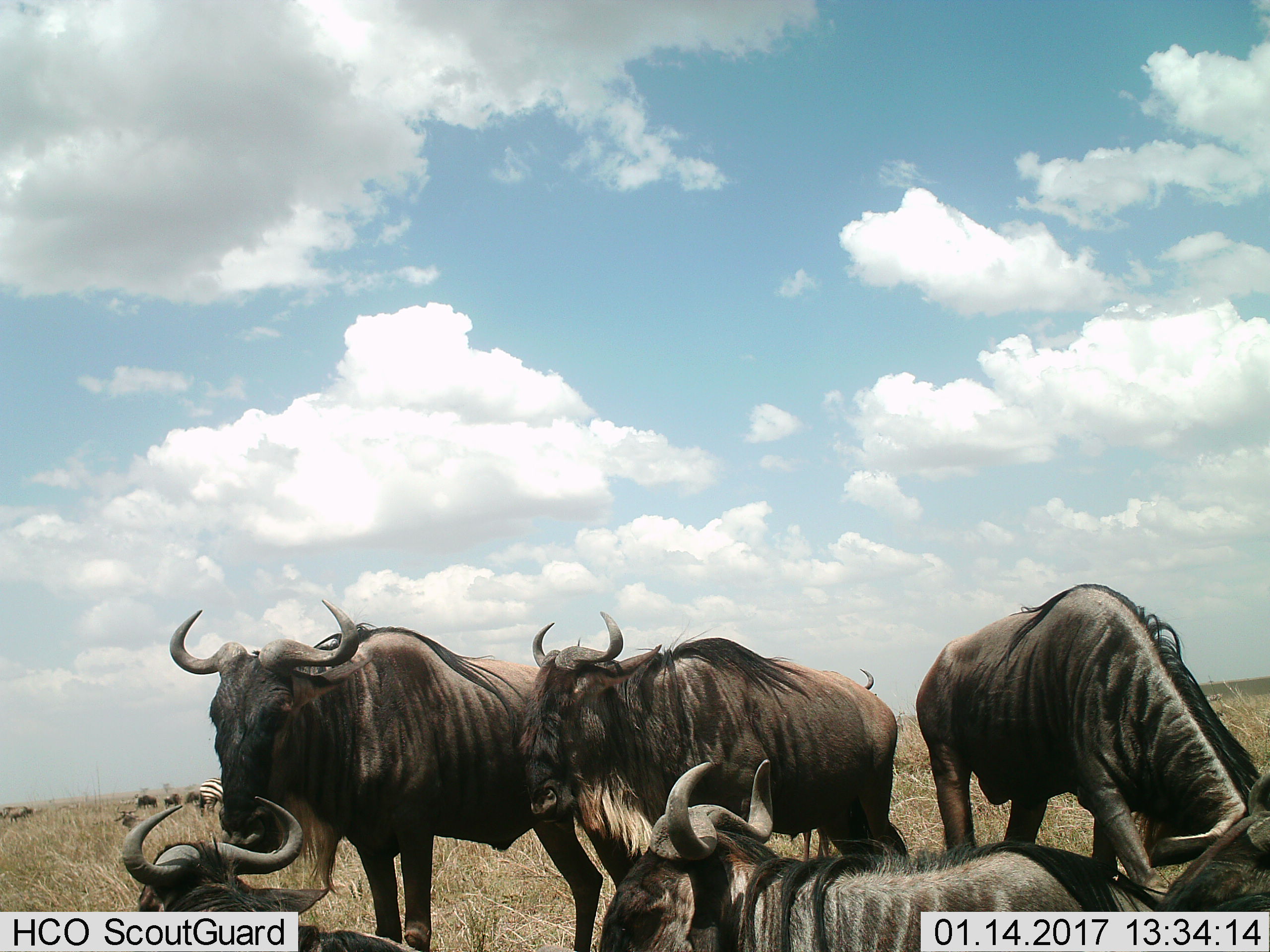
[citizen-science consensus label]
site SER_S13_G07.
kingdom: Animalia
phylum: Chordata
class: Mammalia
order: Artiodactyla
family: Bovidae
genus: Connochaetes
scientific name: Connochaetes taurinus taurinus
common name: blue wildebeest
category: wildebeestblue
Wildebeestblue (blue wildebeest) (Connochaetes taurinus taurinus), count 10. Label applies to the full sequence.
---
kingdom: Animalia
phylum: Chordata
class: Mammalia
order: Perissodactyla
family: Equidae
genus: Equus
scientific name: Equus quagga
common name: plains zebra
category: zebraplains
Zebraplains (plains zebra) (Equus quagga), count 1. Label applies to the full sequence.